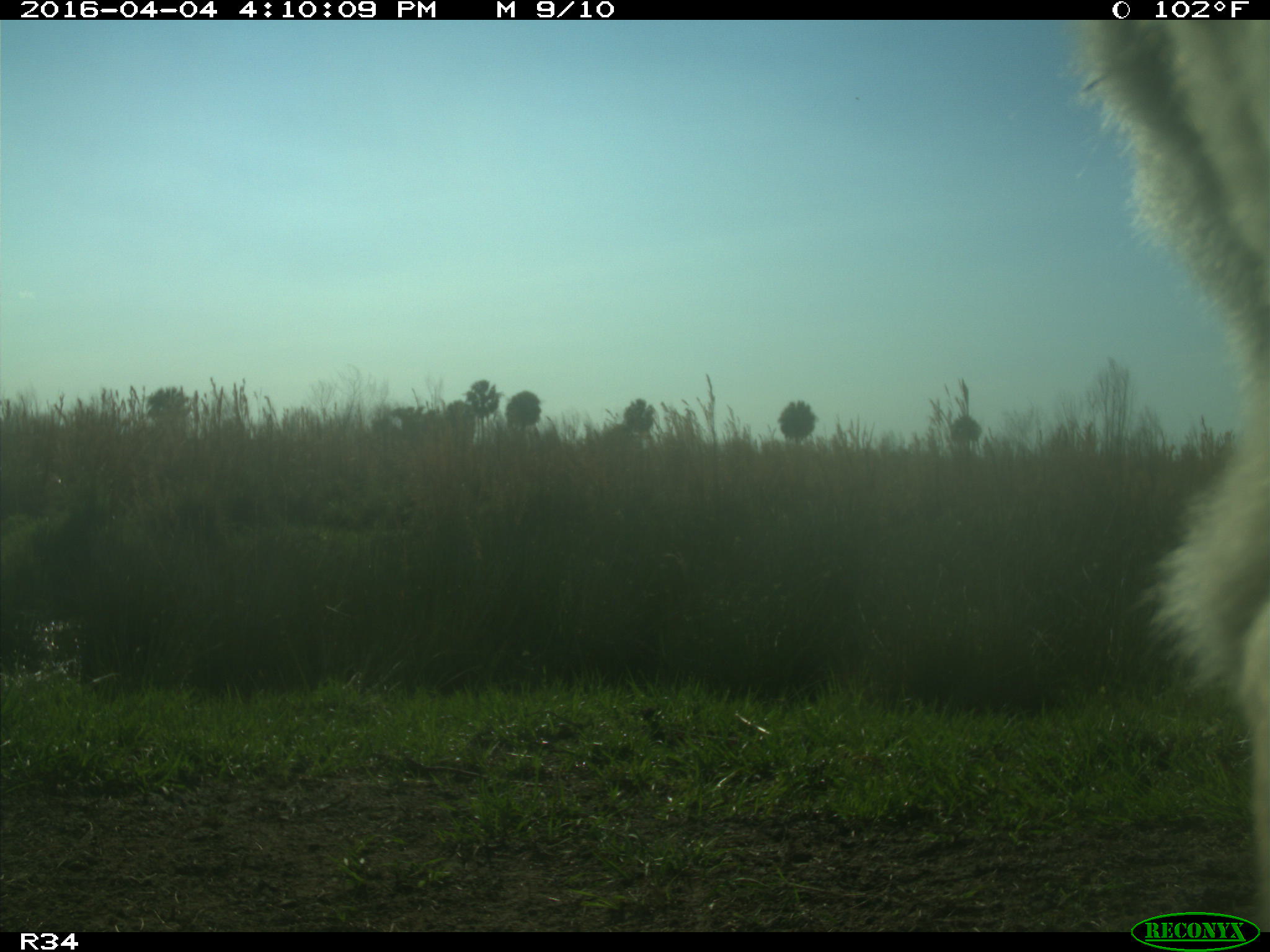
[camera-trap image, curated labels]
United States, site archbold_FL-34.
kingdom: Animalia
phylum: Chordata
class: Mammalia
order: Artiodactyla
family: Bovidae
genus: Bos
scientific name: Bos taurus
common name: domestic cow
Bos taurus (domestic cow).